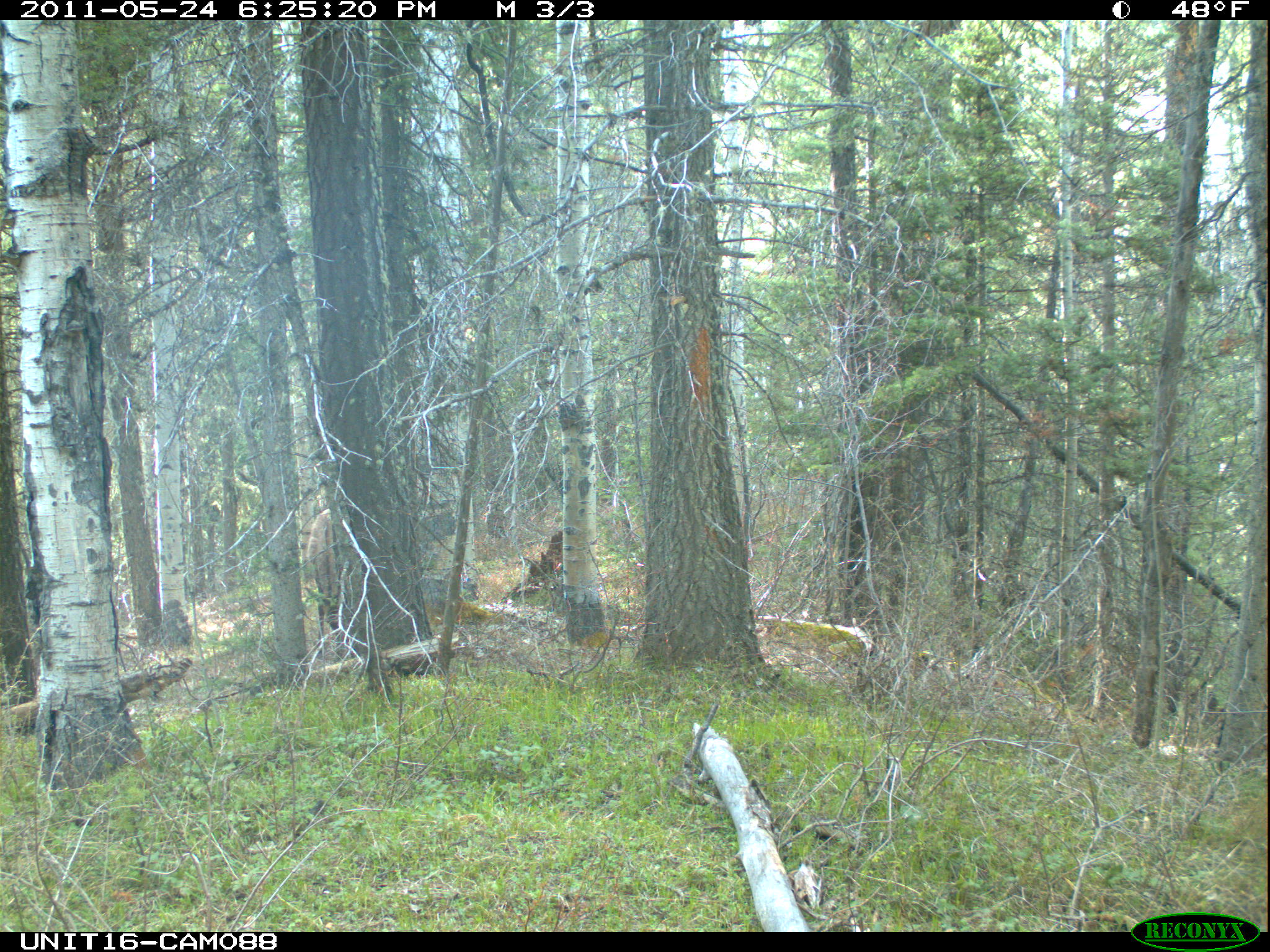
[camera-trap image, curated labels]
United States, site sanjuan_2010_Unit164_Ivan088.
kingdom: Animalia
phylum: Chordata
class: Mammalia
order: Artiodactyla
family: Cervidae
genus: Cervus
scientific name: Cervus elaphus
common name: red deer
Cervus elaphus (red deer).